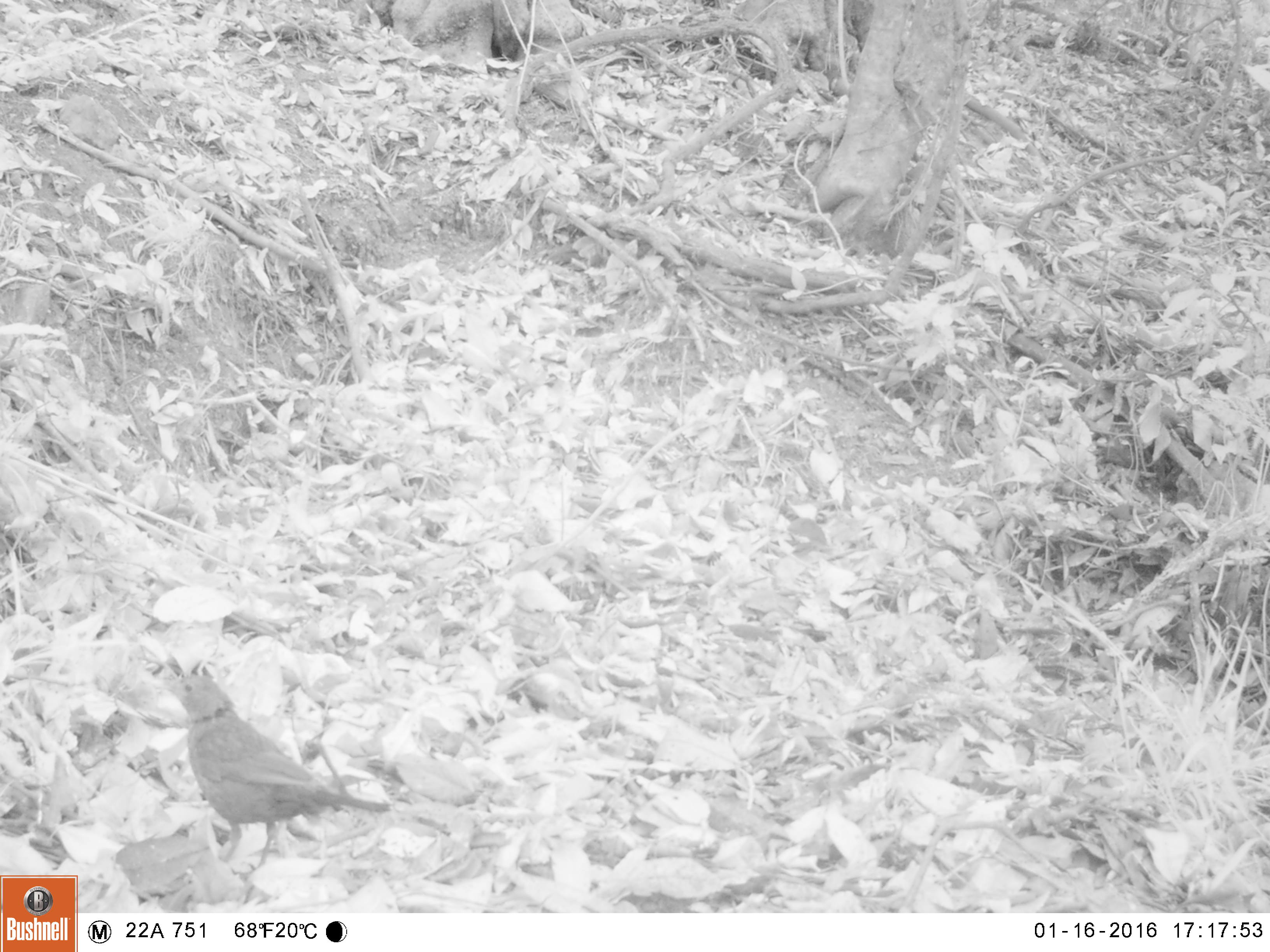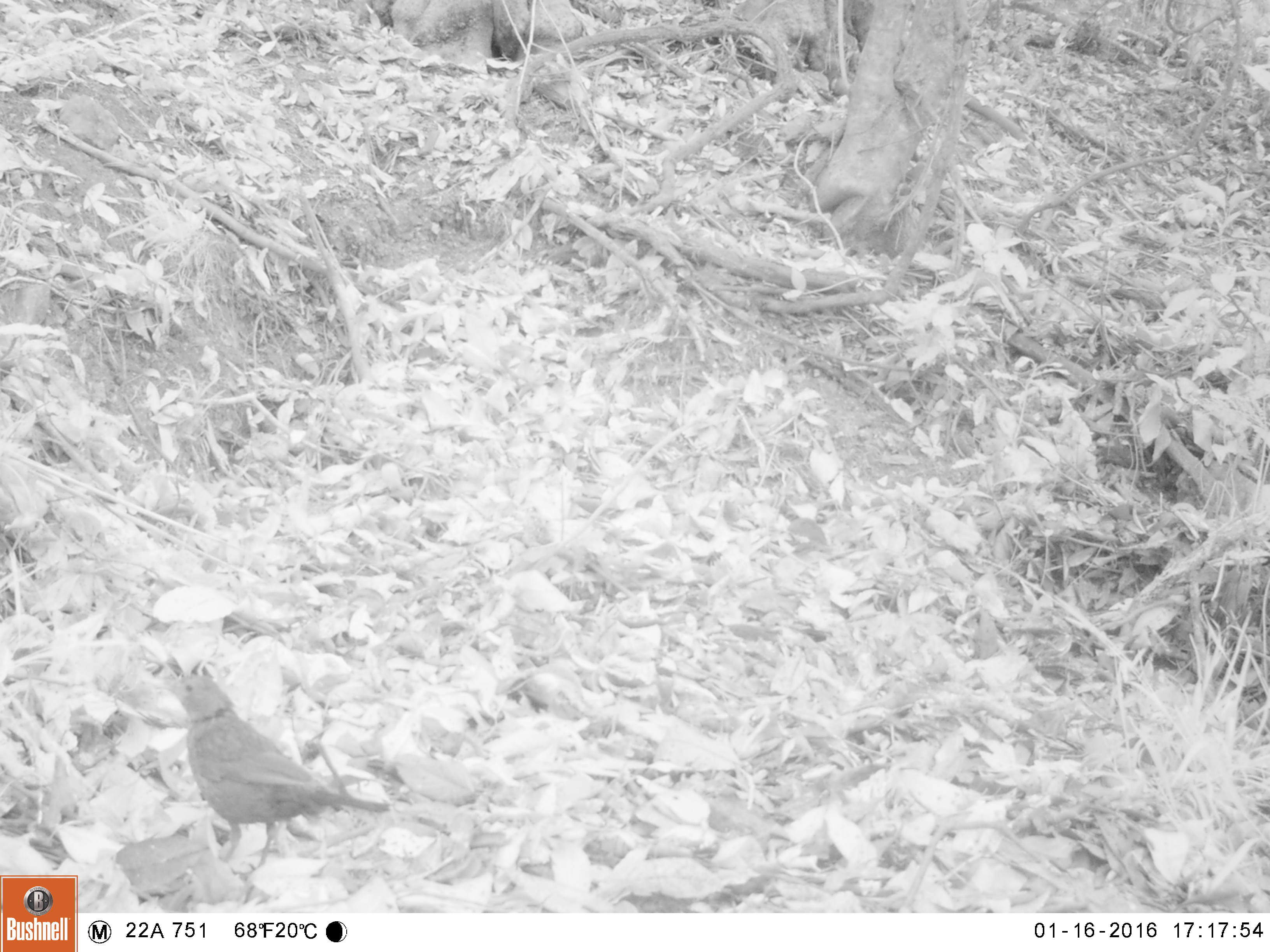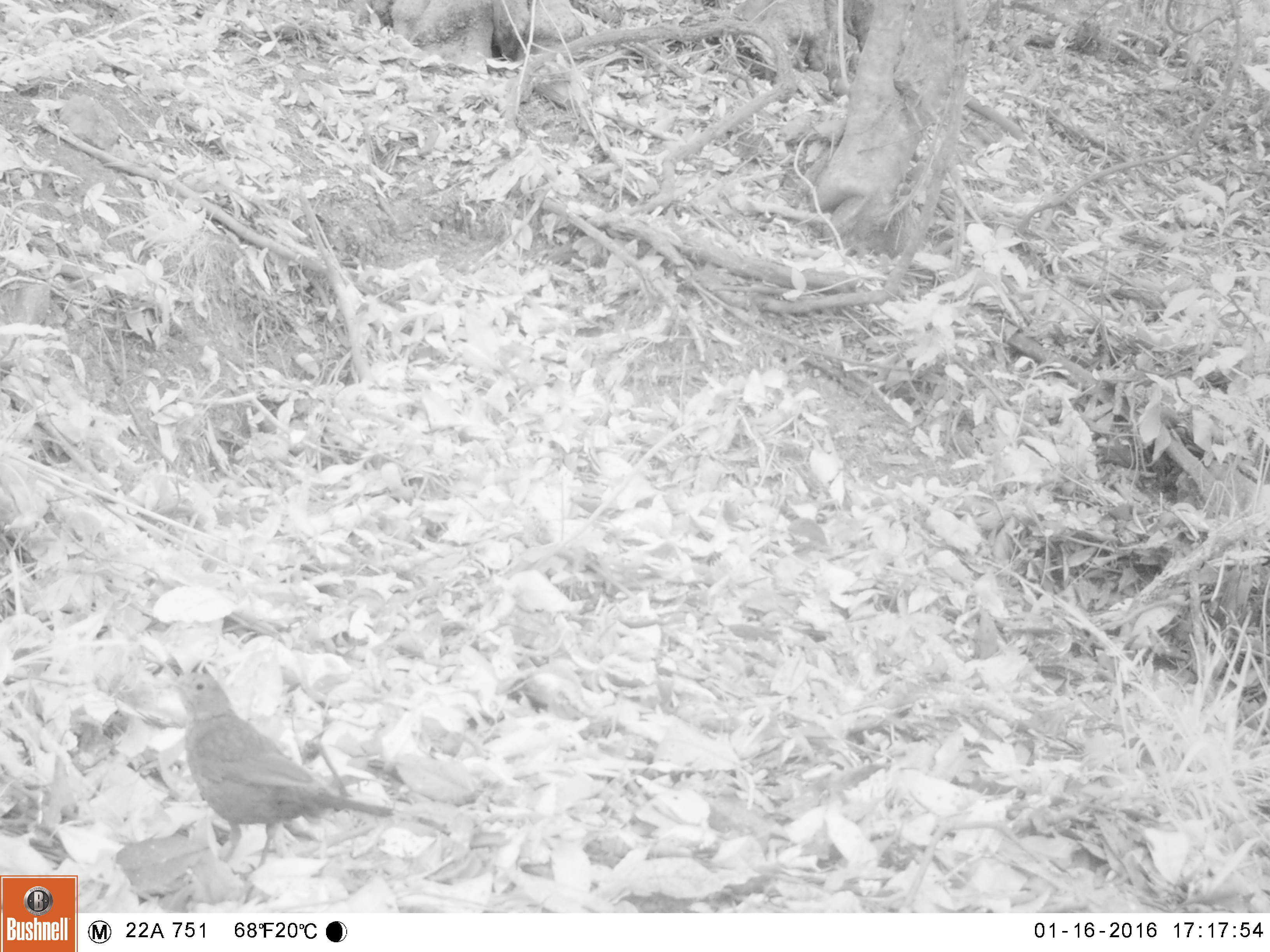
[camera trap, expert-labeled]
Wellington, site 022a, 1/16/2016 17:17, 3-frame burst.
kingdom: Animalia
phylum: Chordata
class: Aves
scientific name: Aves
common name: bird